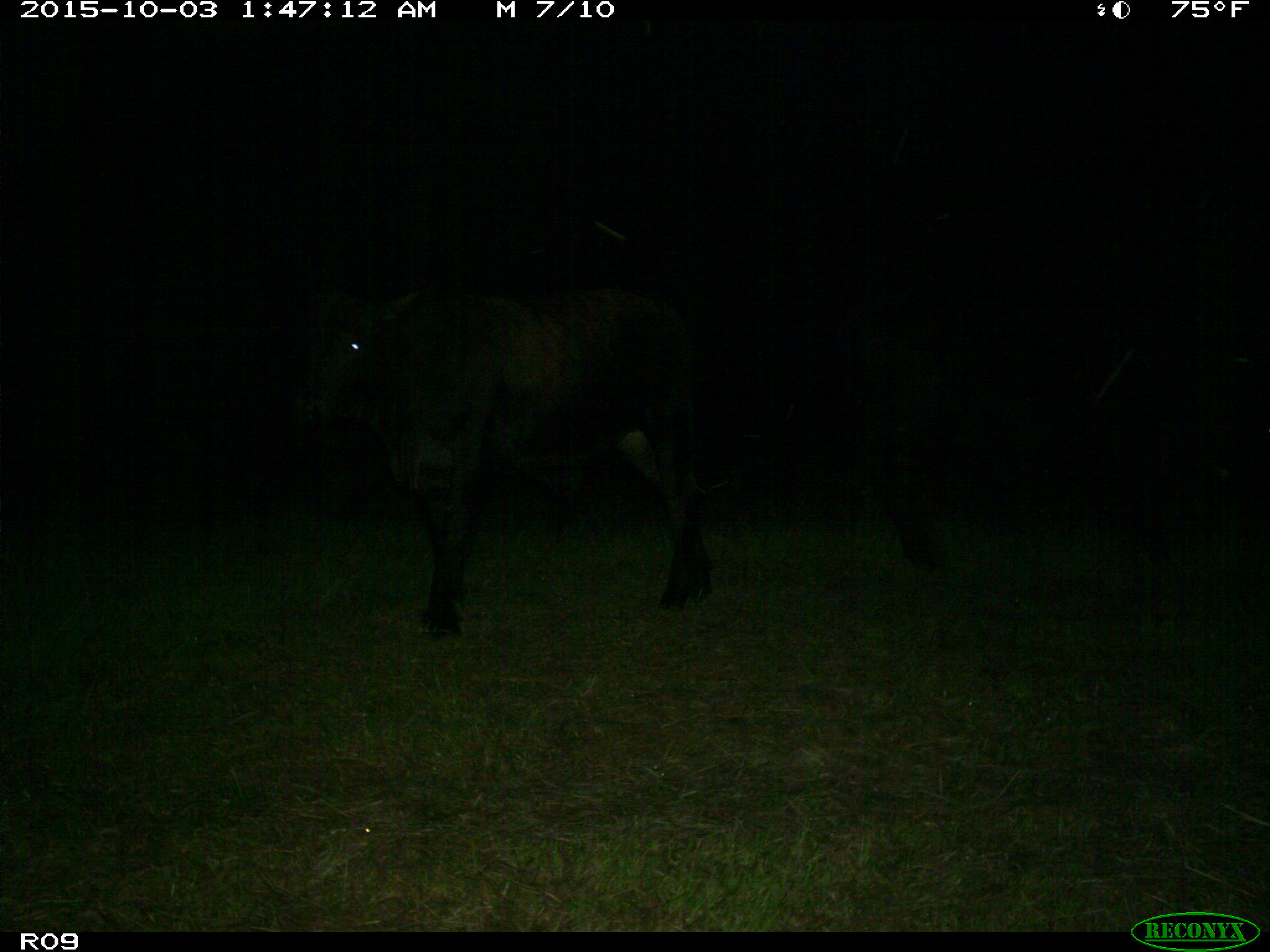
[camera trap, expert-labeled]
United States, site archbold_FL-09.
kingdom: Animalia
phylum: Chordata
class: Mammalia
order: Artiodactyla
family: Bovidae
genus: Bos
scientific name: Bos taurus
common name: domestic cow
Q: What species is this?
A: Bos taurus (domestic cow).